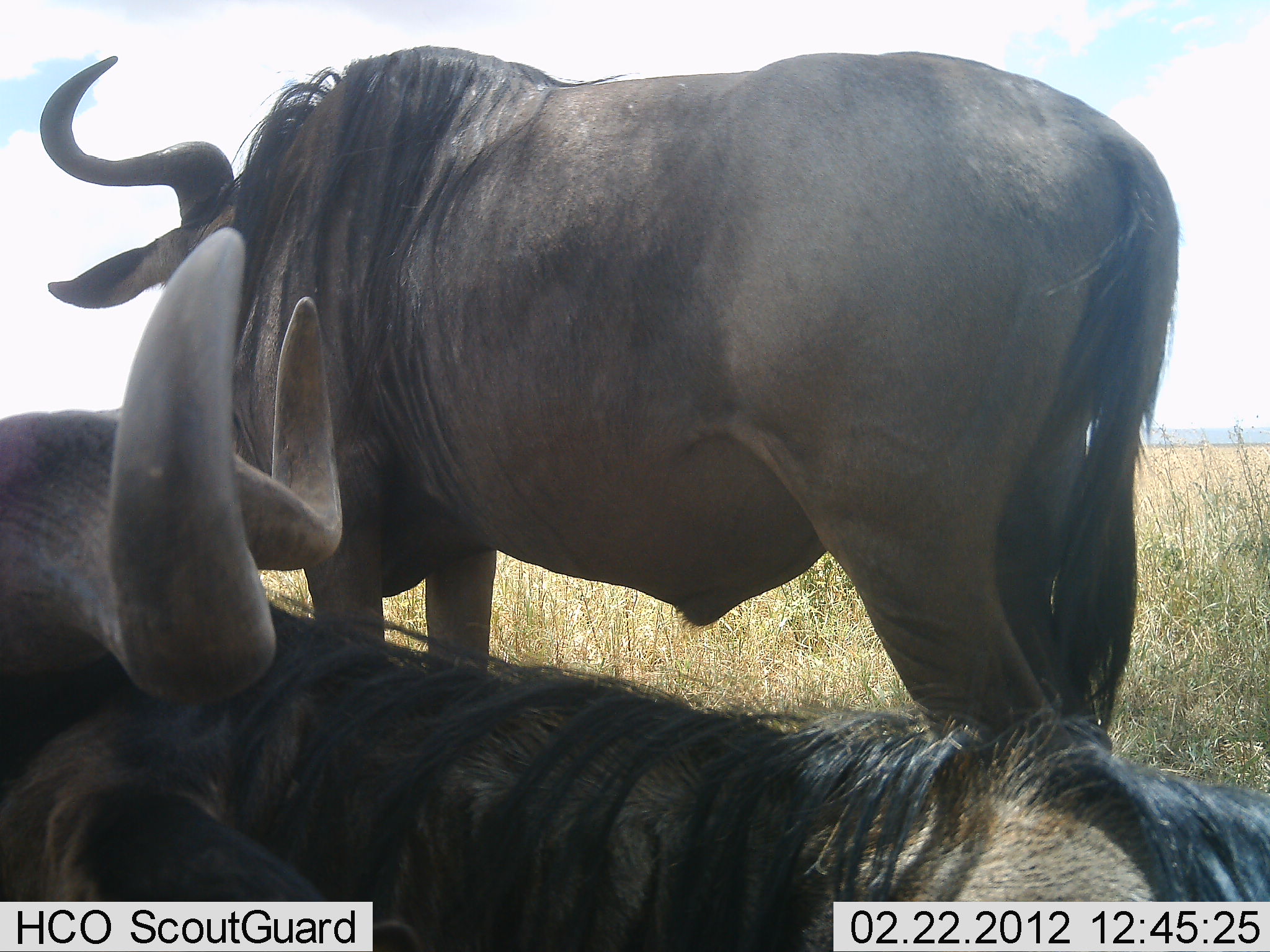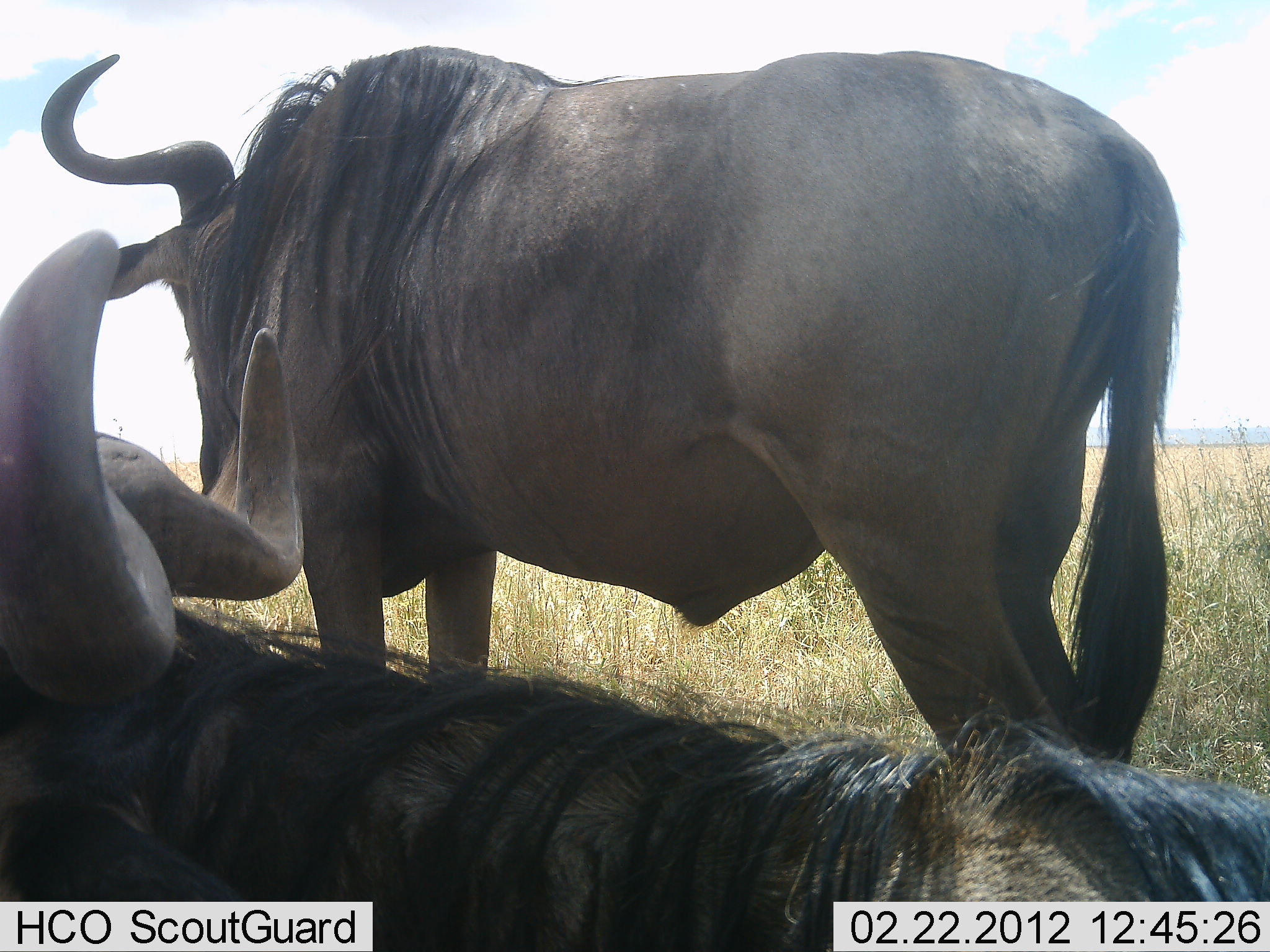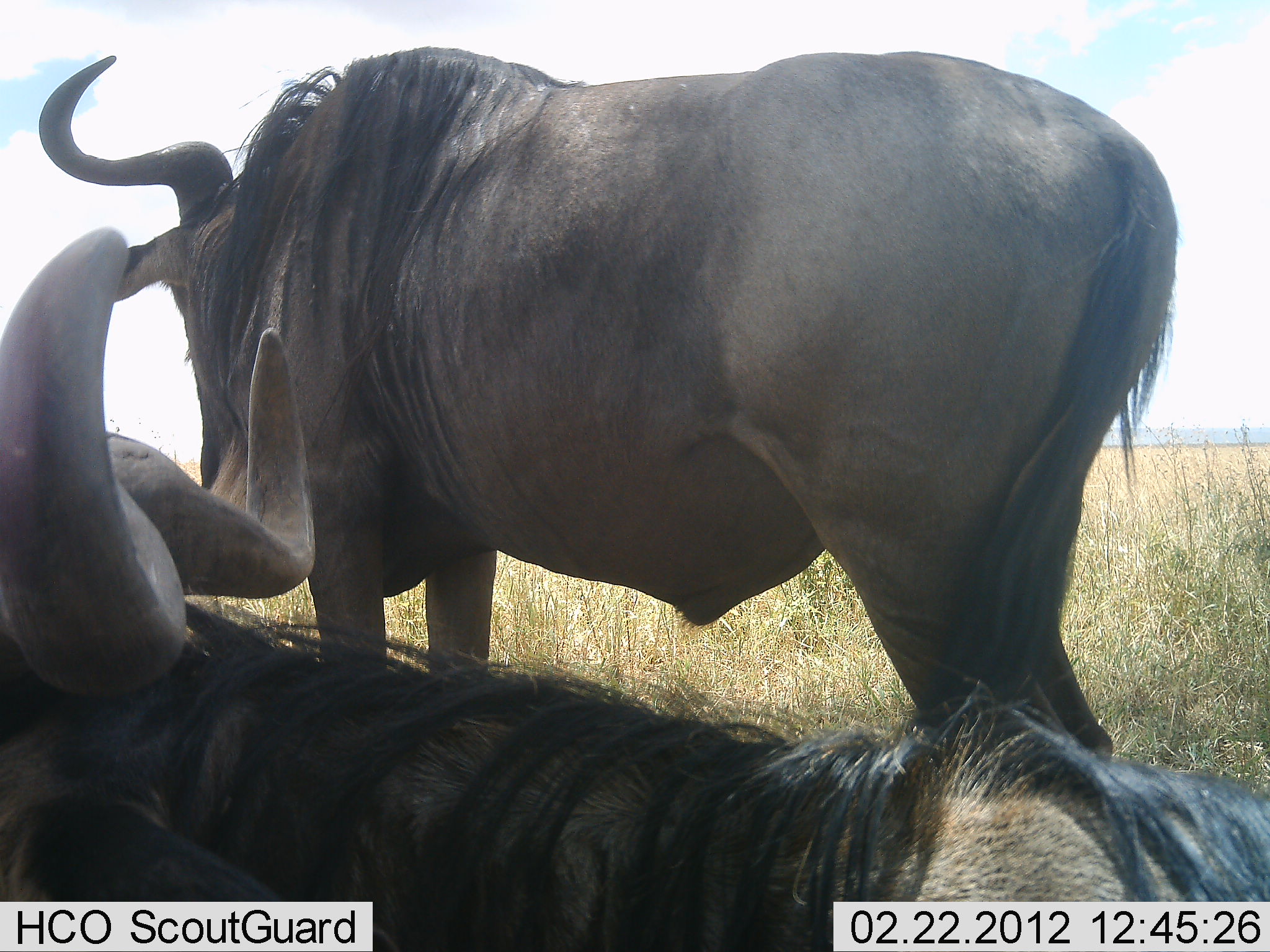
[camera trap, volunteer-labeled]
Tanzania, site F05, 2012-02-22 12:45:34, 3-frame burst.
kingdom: Animalia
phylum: Chordata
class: Mammalia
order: Artiodactyla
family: Bovidae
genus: Connochaetes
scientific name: Connochaetes taurinus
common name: blue wildebeest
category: wildebeest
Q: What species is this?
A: Wildebeest (blue wildebeest) (Connochaetes taurinus).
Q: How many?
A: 2.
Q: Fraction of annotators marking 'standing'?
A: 88%.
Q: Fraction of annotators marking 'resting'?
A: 69%.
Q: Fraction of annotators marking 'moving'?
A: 0%.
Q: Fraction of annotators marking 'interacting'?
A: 6%.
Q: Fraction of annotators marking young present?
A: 0%.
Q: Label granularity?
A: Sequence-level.